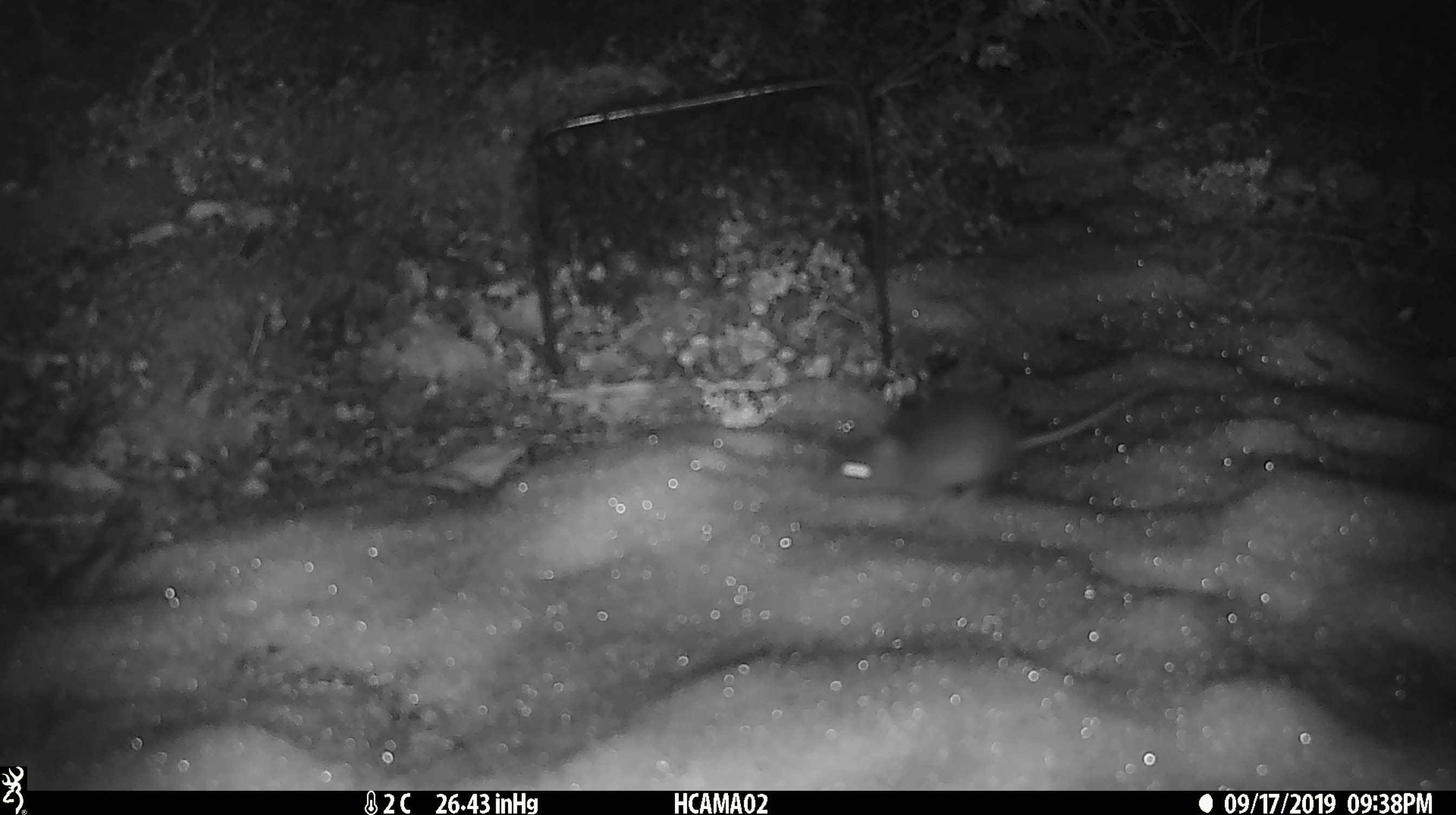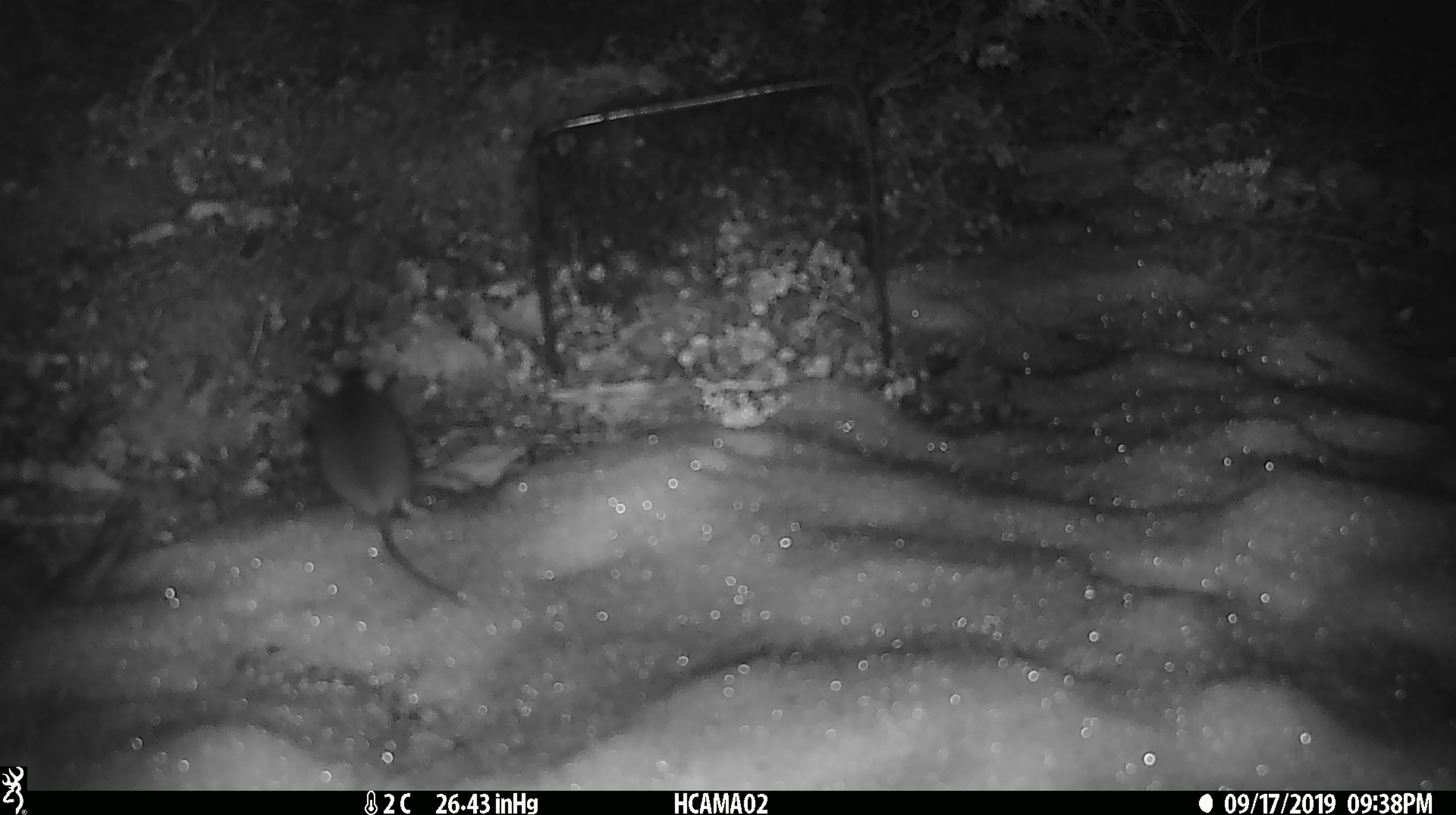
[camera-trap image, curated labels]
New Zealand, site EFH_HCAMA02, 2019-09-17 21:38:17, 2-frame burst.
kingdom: Animalia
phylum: Chordata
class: Mammalia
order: Rodentia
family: Muridae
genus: Mus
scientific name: Mus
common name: mouse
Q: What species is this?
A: Mouse (Mus).